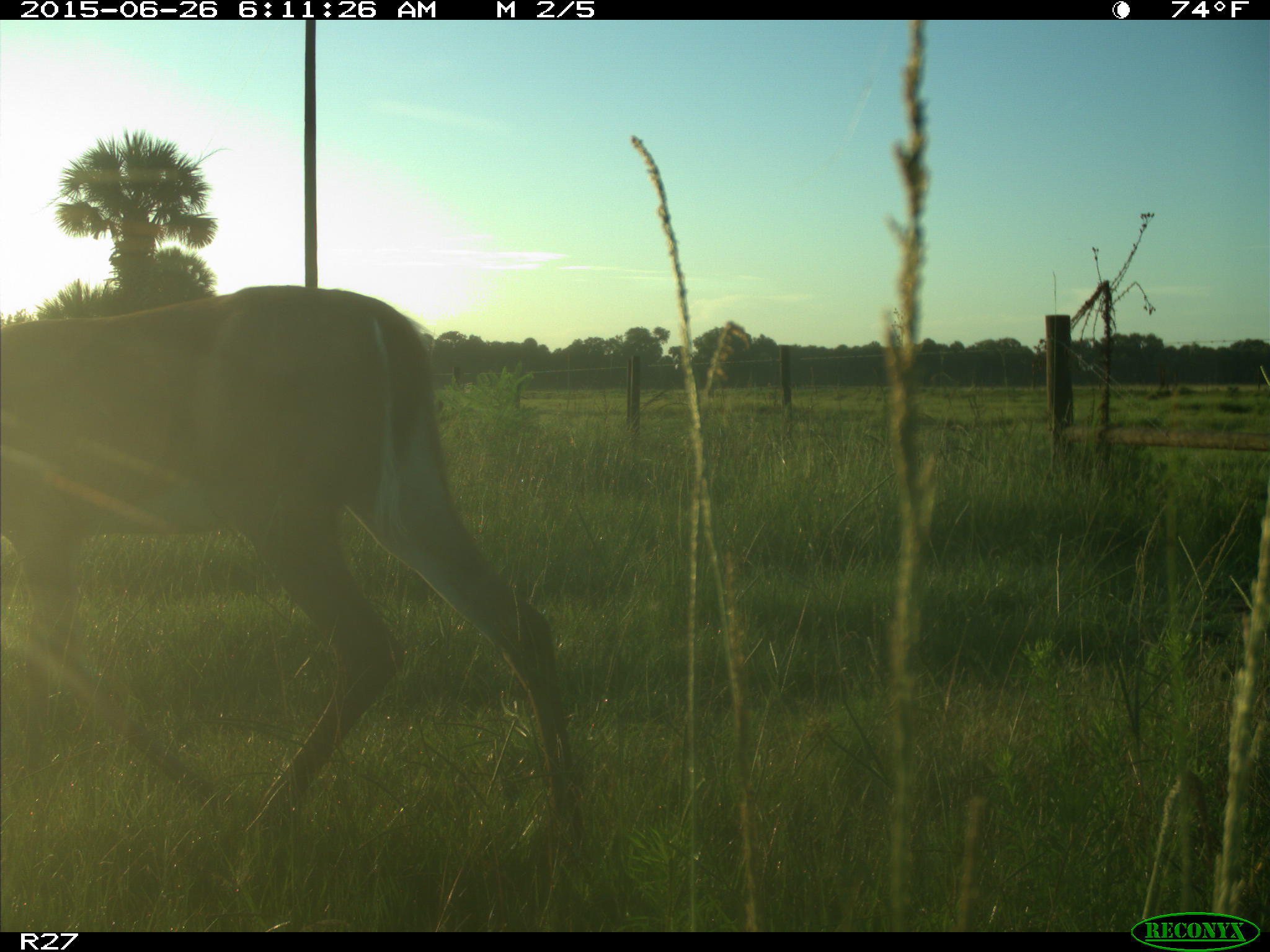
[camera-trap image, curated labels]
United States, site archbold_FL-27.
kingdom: Animalia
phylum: Chordata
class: Mammalia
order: Artiodactyla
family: Cervidae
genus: Odocoileus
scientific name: Odocoileus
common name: deer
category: unidentified deer